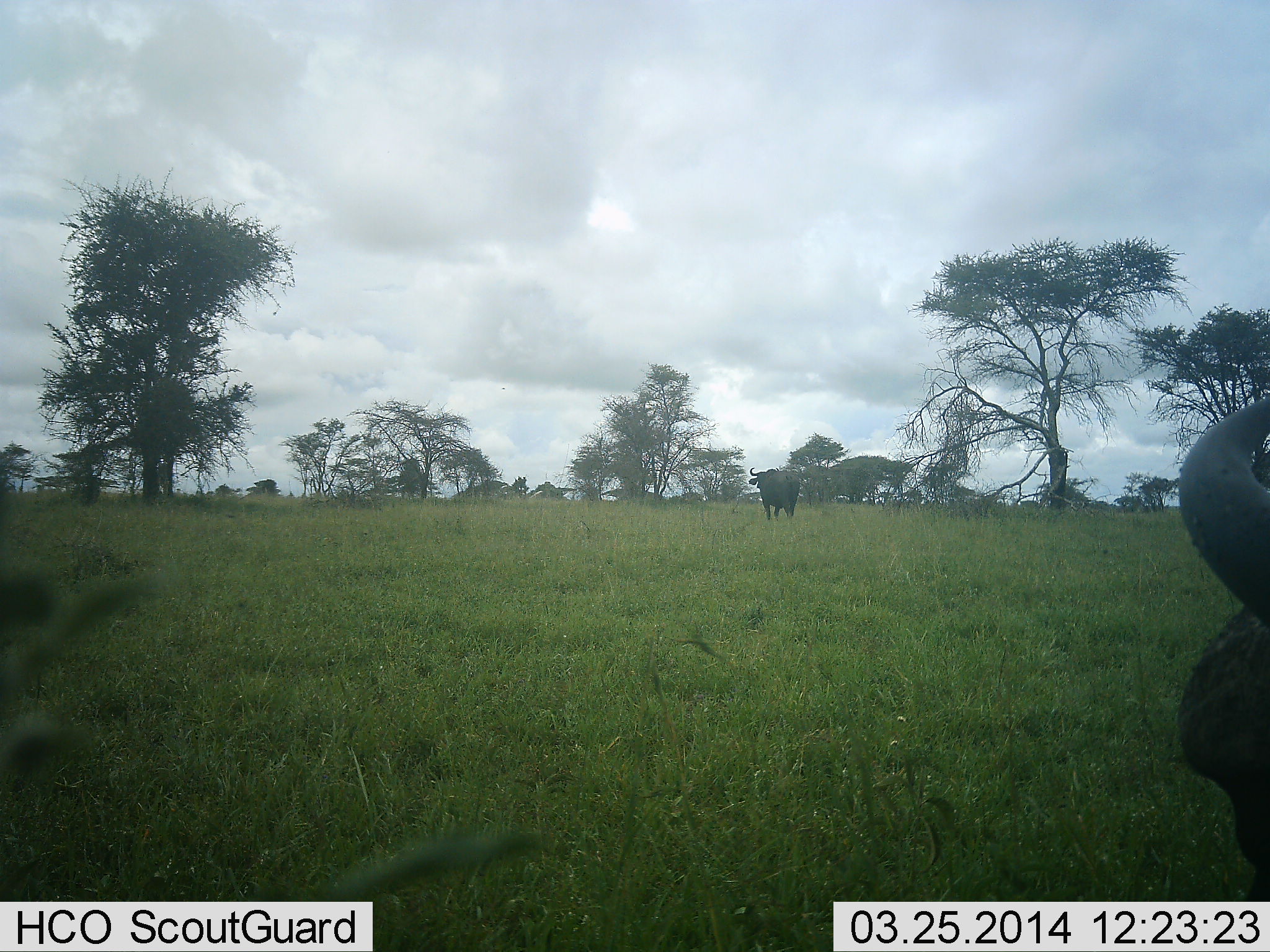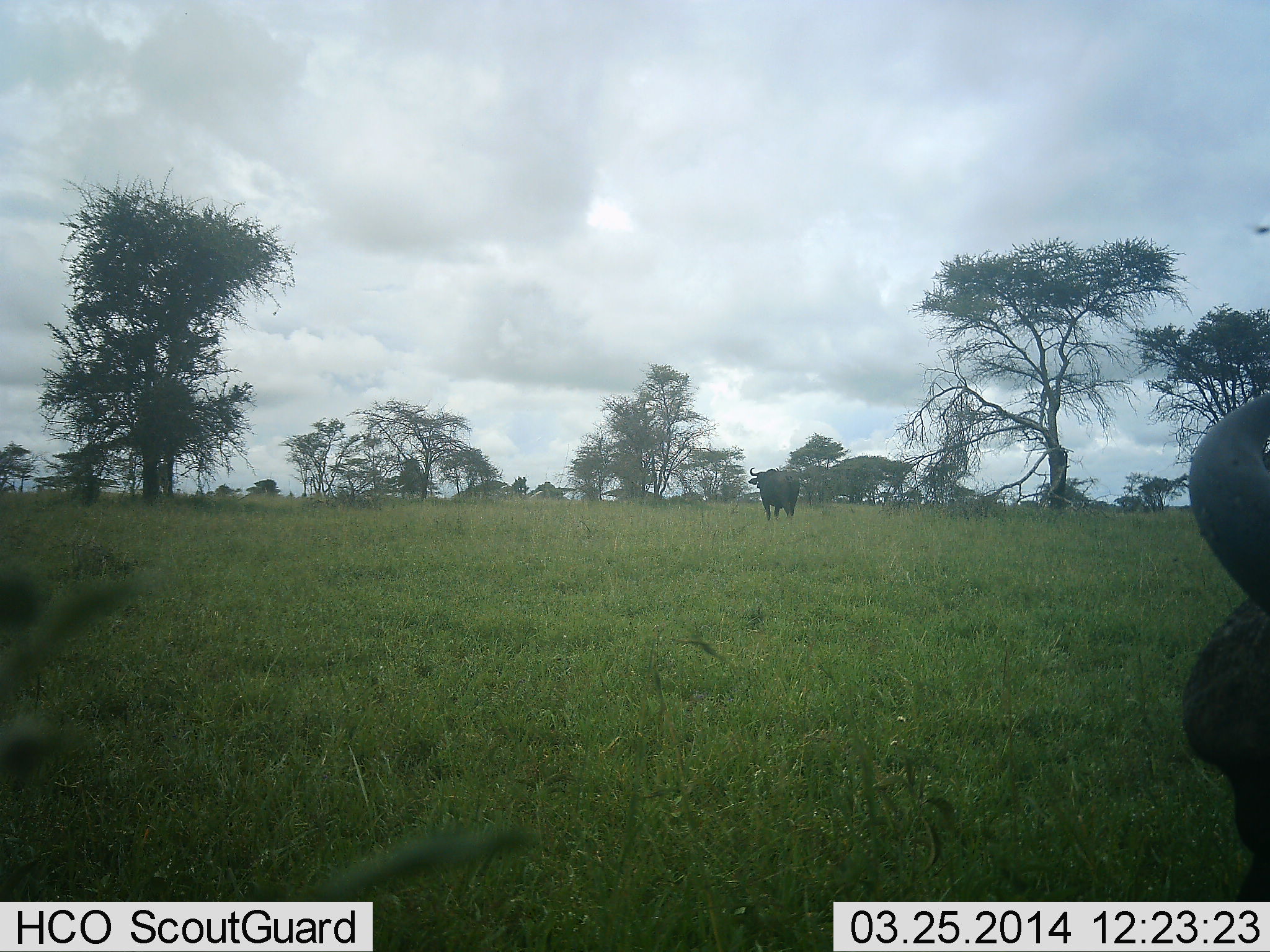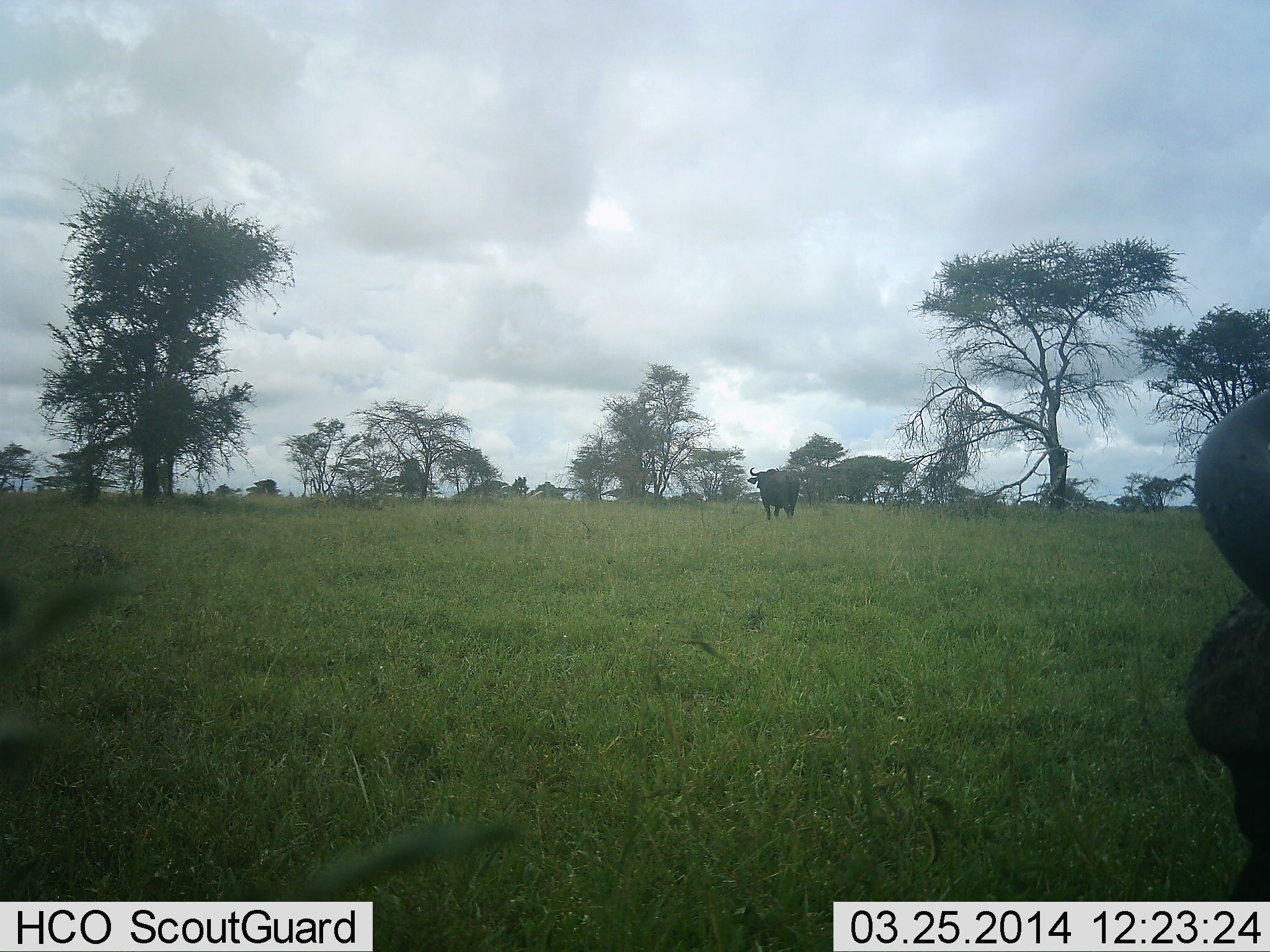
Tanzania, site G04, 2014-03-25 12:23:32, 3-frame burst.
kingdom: Animalia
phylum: Chordata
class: Mammalia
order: Artiodactyla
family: Bovidae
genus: Syncerus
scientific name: Syncerus caffer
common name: cape buffalo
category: buffalo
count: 2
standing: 91%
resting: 36%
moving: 9%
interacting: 0%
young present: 0%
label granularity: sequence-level